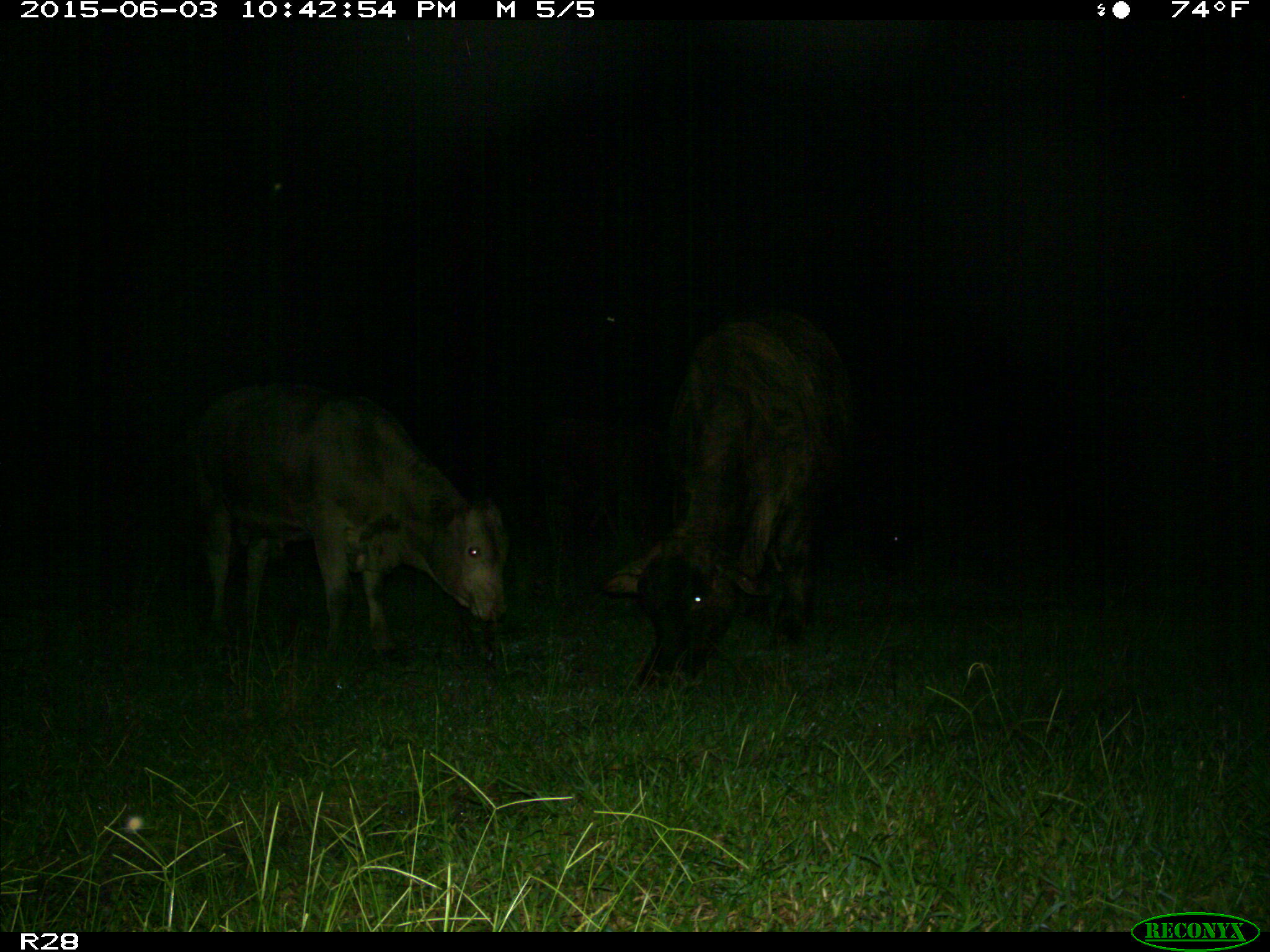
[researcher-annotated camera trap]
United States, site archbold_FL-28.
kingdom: Animalia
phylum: Chordata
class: Mammalia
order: Artiodactyla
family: Bovidae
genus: Bos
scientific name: Bos taurus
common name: domestic cow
Bos taurus (domestic cow).